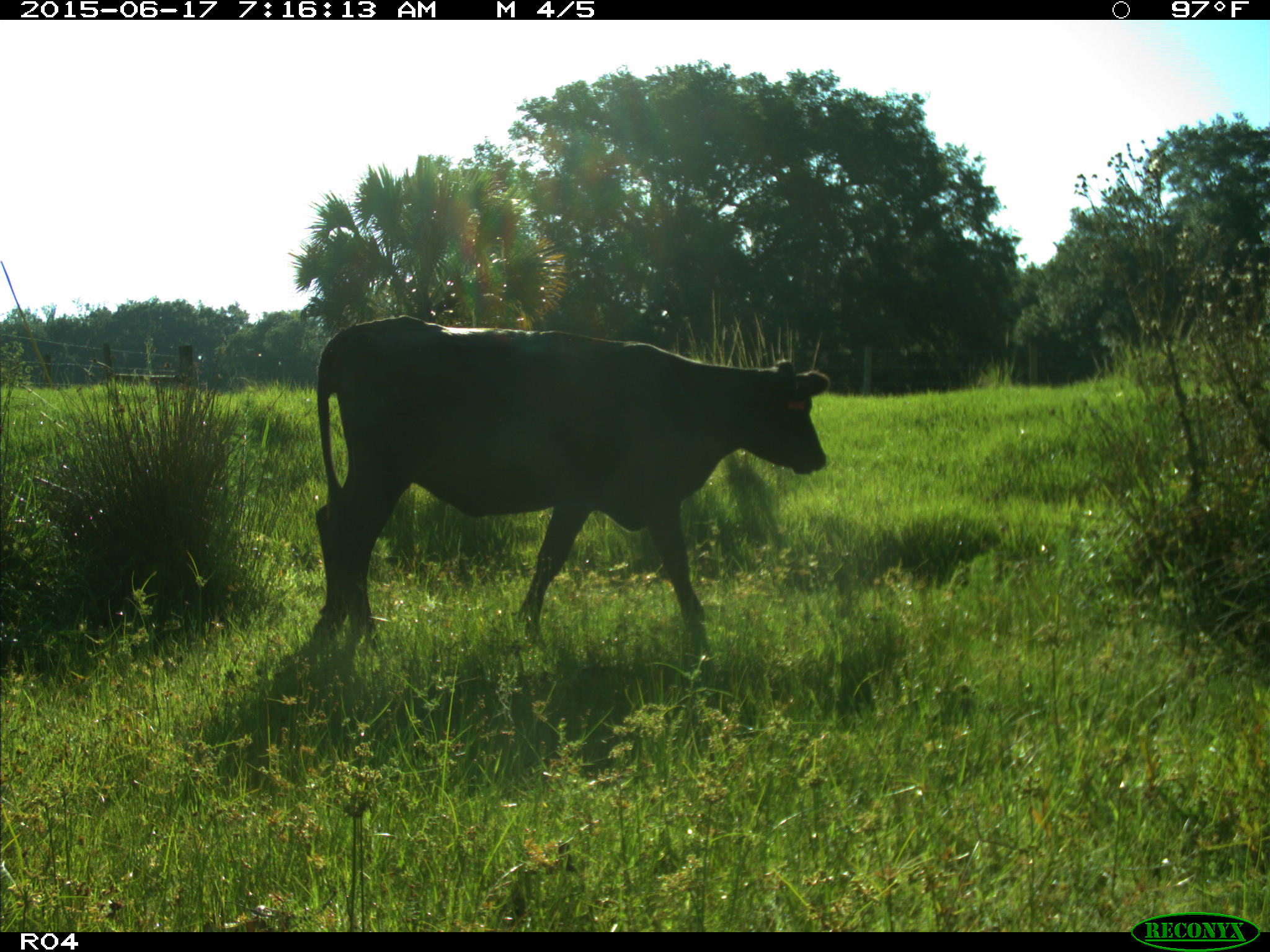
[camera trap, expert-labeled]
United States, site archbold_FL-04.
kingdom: Animalia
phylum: Chordata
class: Mammalia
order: Artiodactyla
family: Bovidae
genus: Bos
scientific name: Bos taurus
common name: domestic cow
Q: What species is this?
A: Bos taurus (domestic cow).